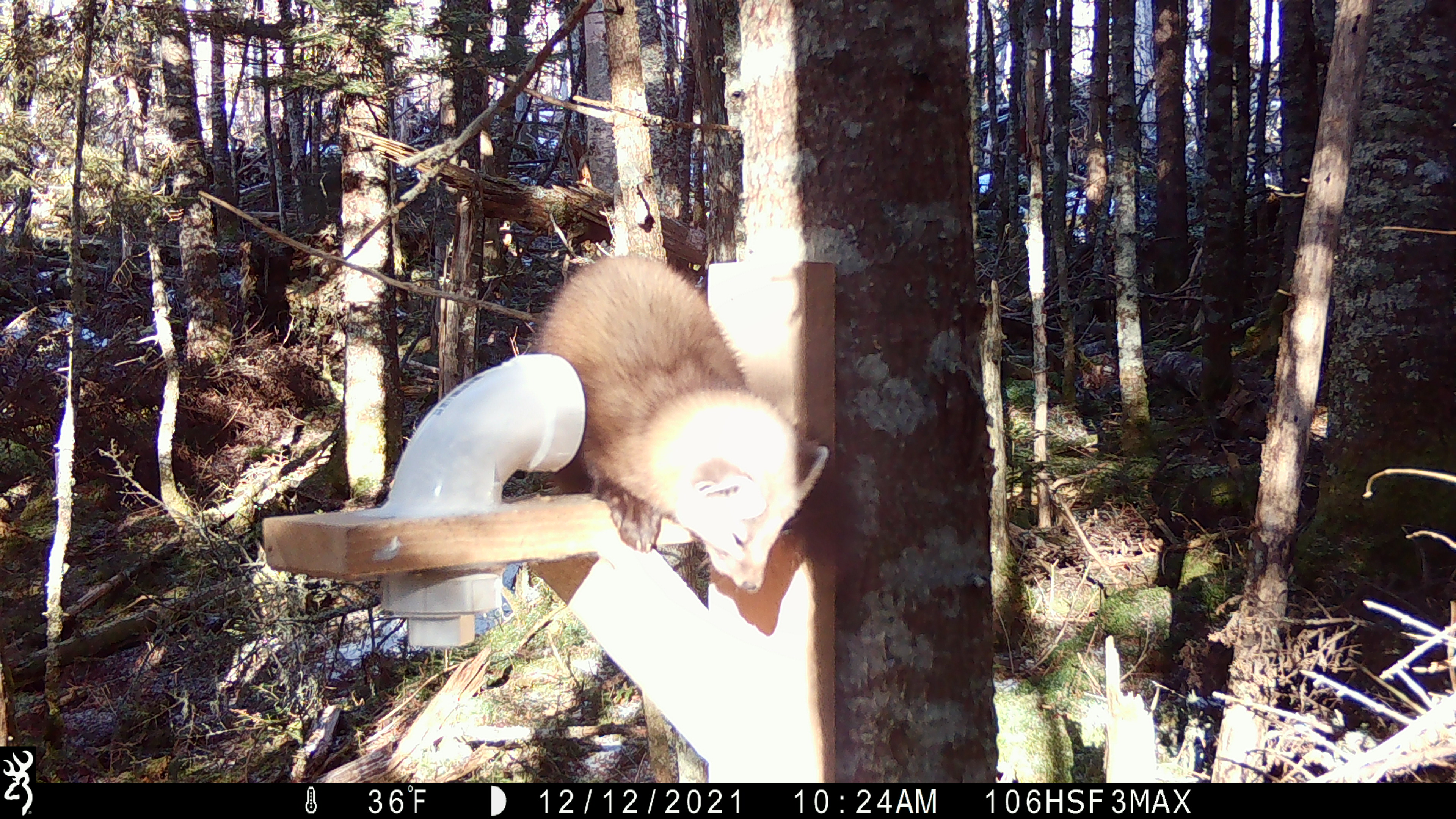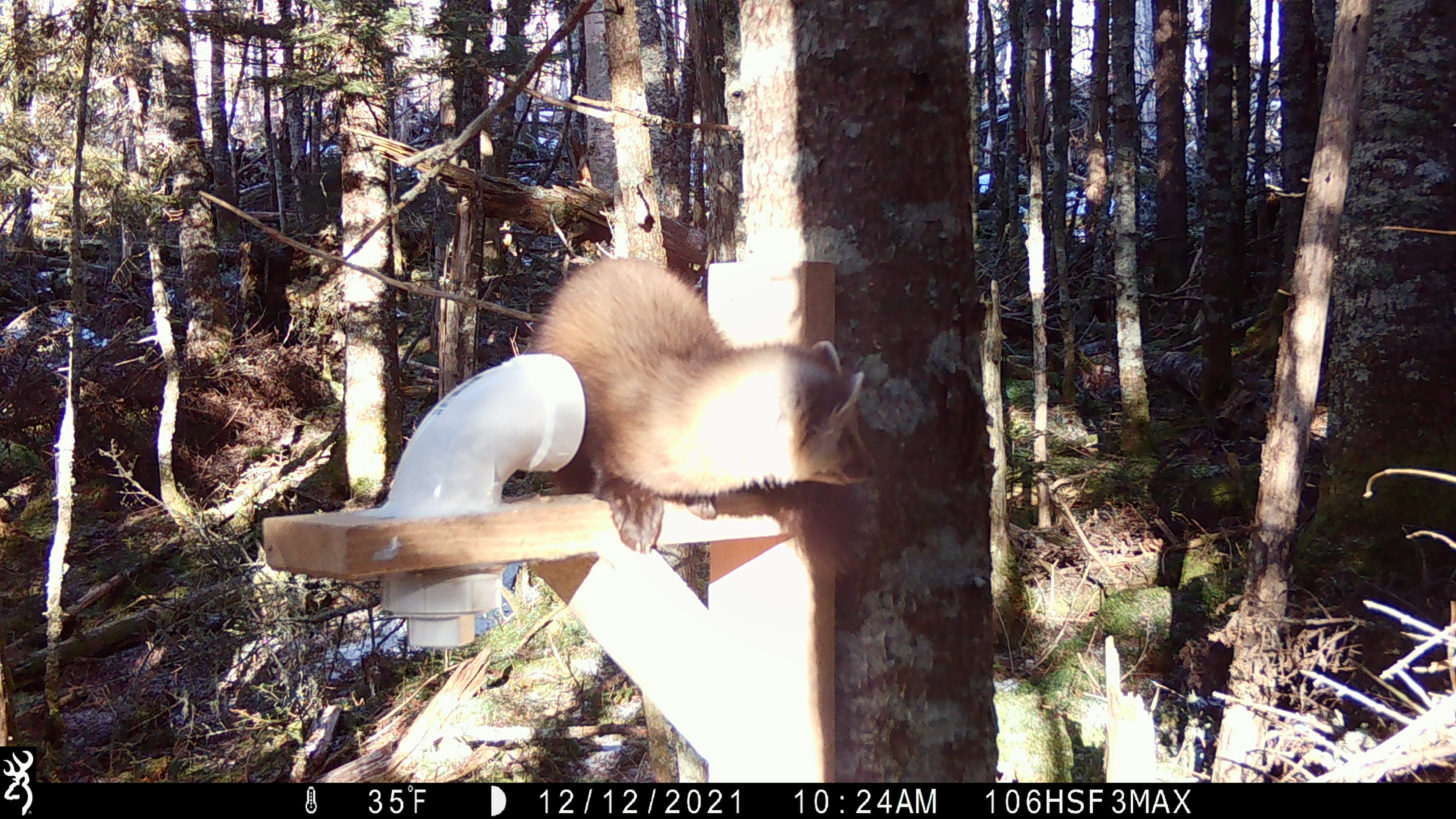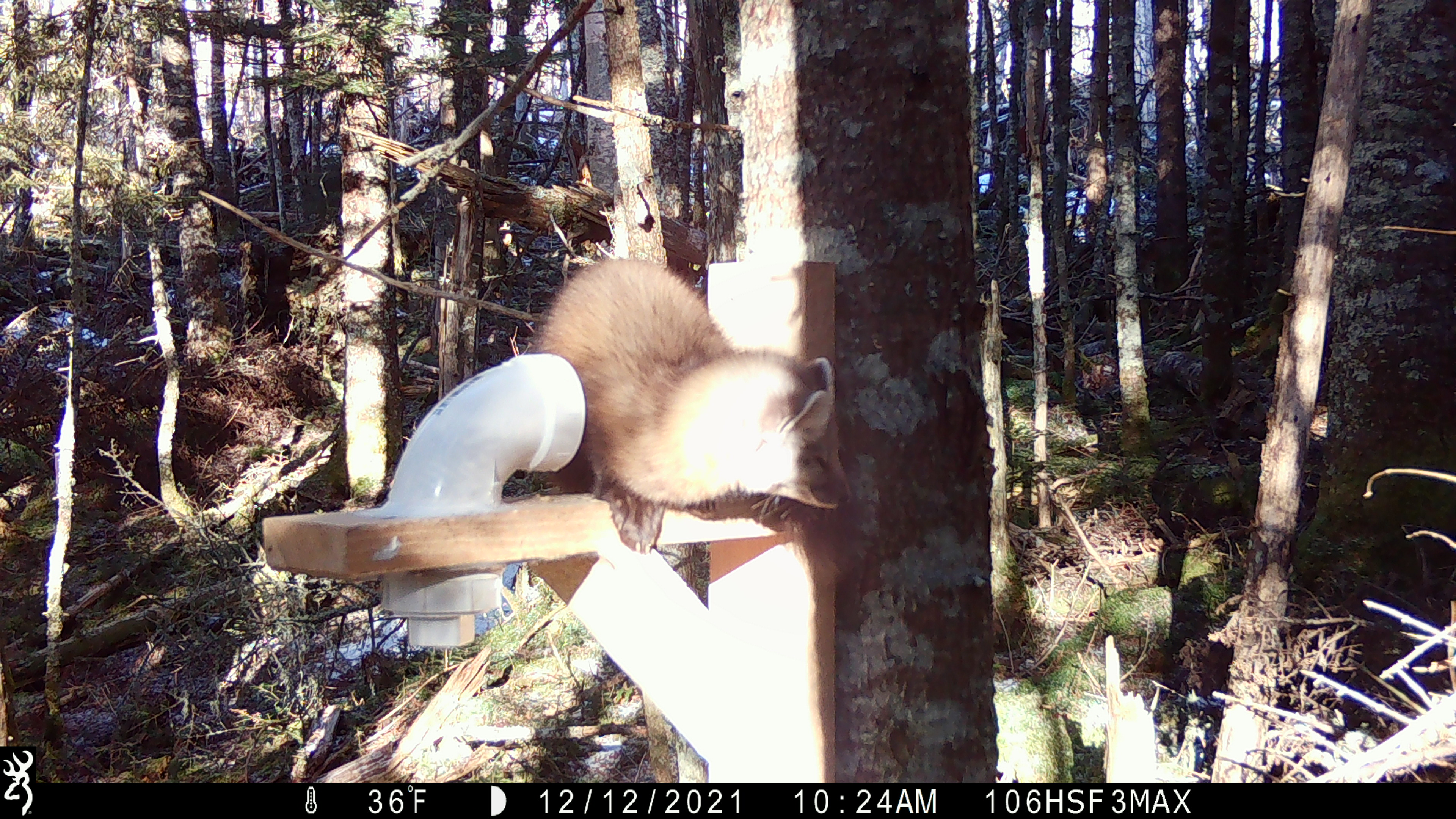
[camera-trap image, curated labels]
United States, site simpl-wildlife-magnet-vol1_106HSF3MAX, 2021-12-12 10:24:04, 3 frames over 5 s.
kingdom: Animalia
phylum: Chordata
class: Mammalia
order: Carnivora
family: Mustelidae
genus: Martes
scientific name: Martes americana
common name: american marten